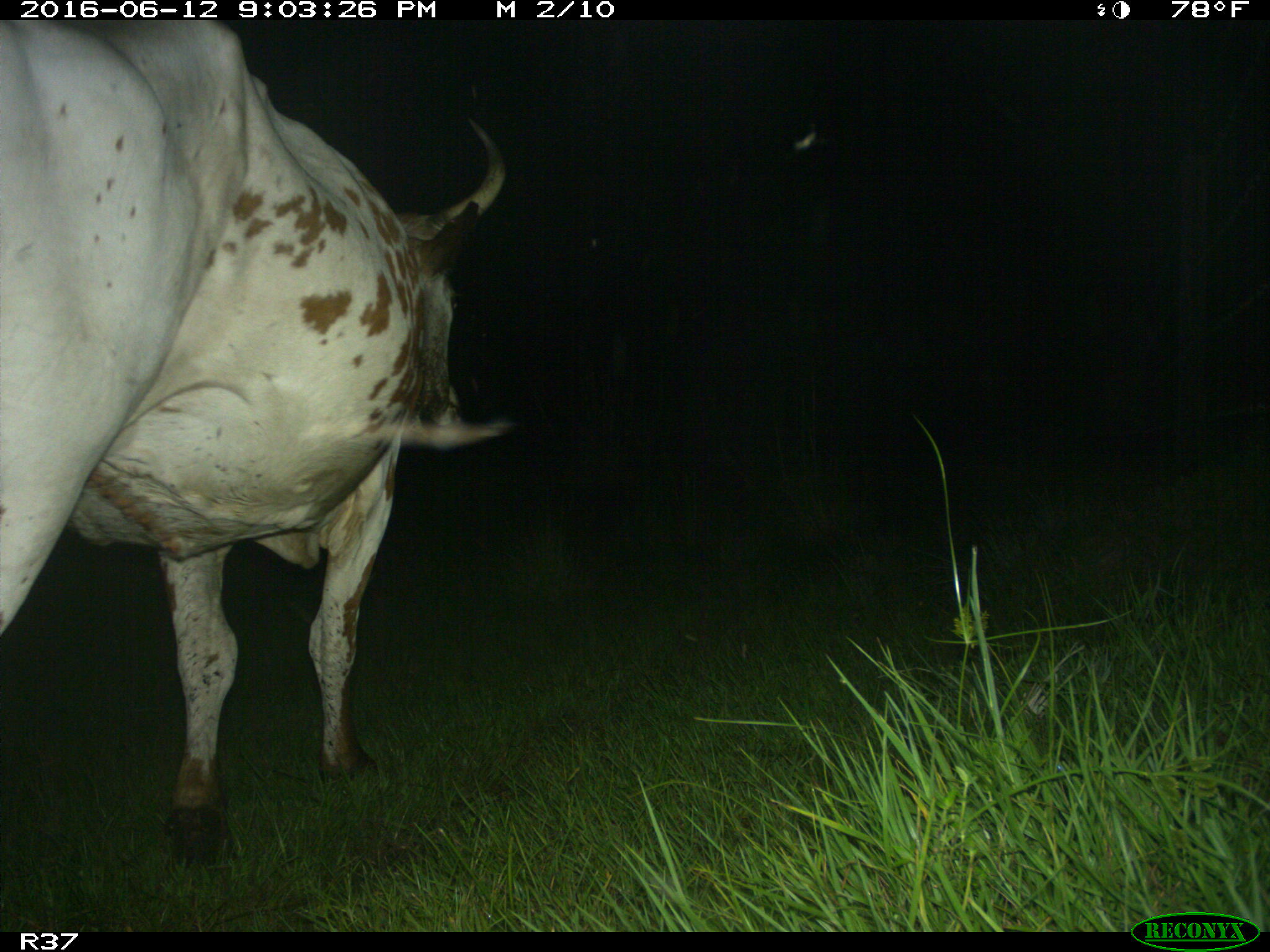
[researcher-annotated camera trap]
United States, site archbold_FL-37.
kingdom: Animalia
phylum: Chordata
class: Mammalia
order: Artiodactyla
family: Bovidae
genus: Bos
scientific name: Bos taurus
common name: domestic cow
Bos taurus (domestic cow).